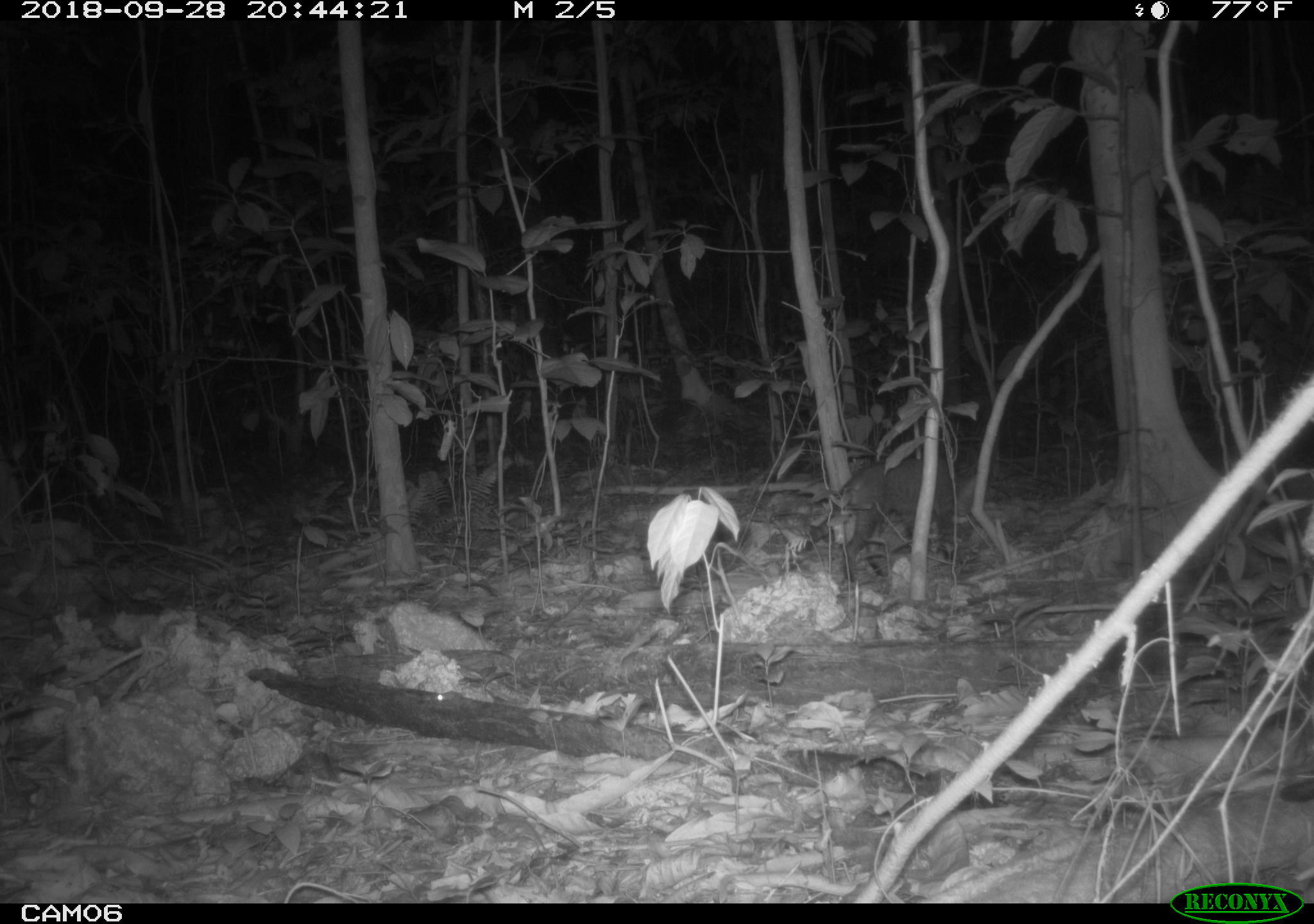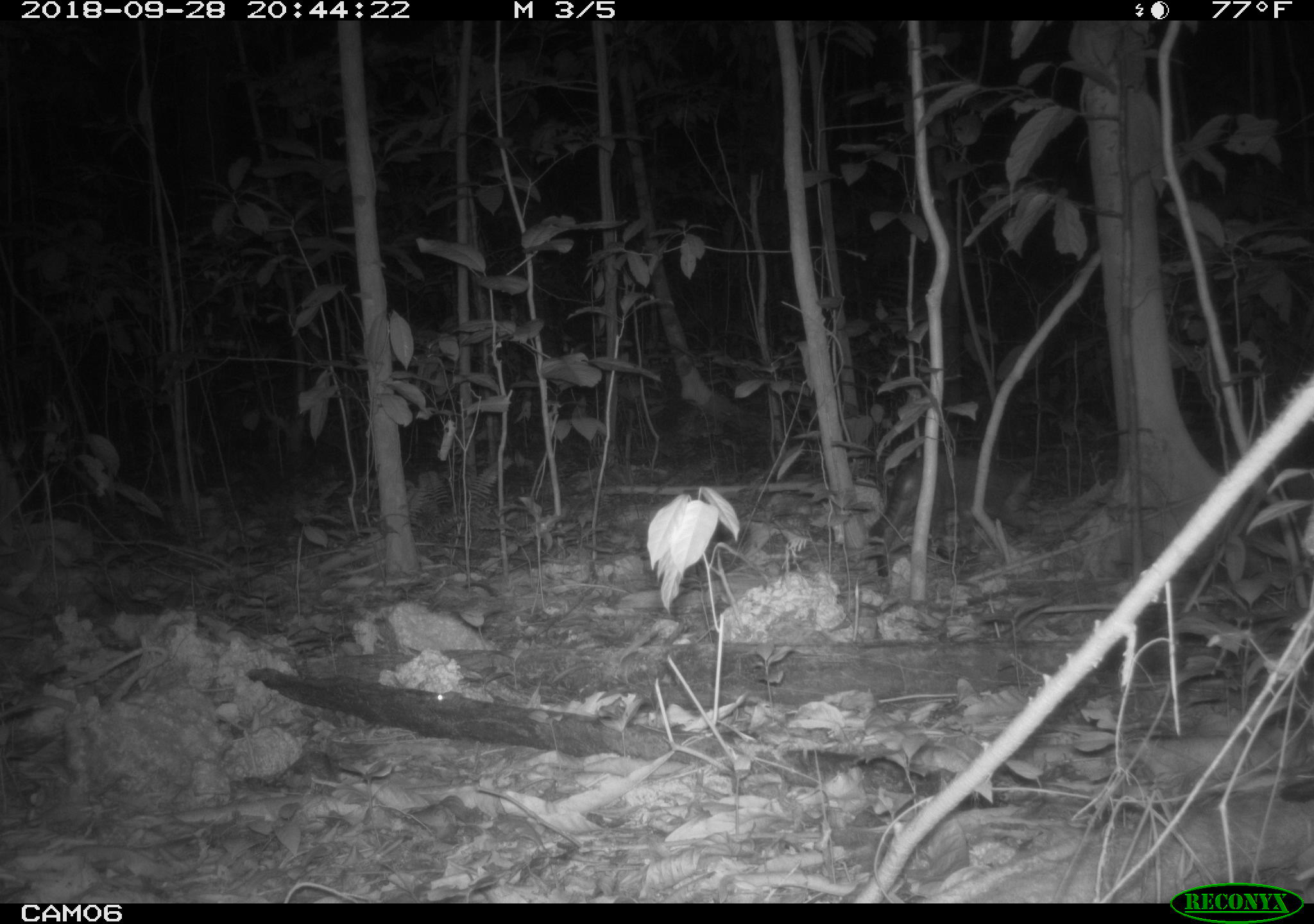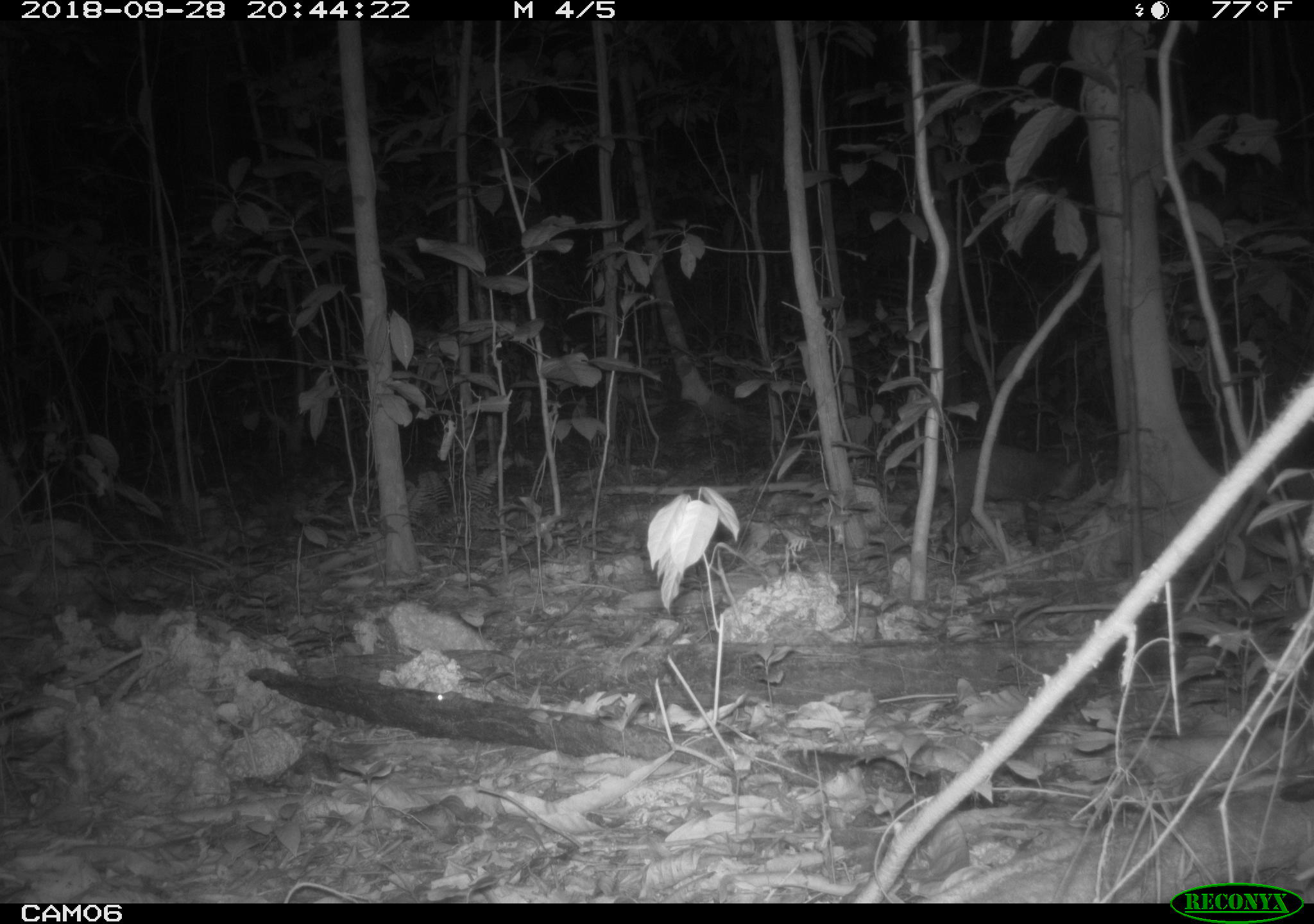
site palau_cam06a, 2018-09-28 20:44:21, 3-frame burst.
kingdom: Animalia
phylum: Chordata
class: Mammalia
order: Carnivora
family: Felidae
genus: Felis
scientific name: Felis catus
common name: cat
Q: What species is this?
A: Cat (Felis catus).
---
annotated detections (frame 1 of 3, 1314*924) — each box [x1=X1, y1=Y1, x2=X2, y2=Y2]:
cat: [x1=794, y1=457, x2=986, y2=568]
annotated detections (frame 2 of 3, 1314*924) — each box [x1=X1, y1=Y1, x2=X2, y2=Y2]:
cat: [x1=866, y1=454, x2=1039, y2=579]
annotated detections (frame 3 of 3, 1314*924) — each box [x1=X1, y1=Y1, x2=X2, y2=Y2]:
cat: [x1=898, y1=442, x2=1083, y2=549]